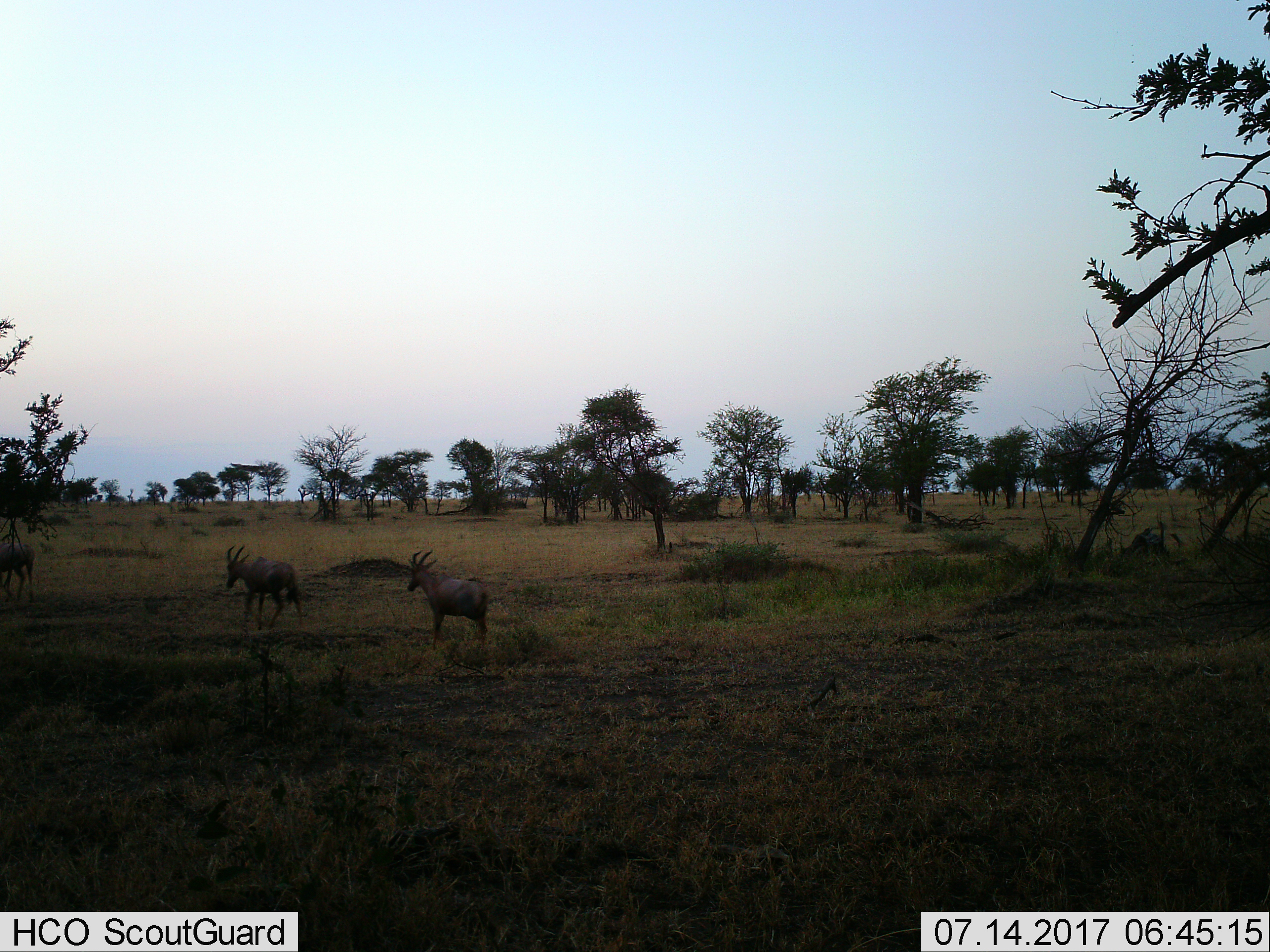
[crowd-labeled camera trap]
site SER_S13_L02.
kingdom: Animalia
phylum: Chordata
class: Mammalia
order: Artiodactyla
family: Bovidae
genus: Damaliscus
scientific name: Damaliscus lunatus jimela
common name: topi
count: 3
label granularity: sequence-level